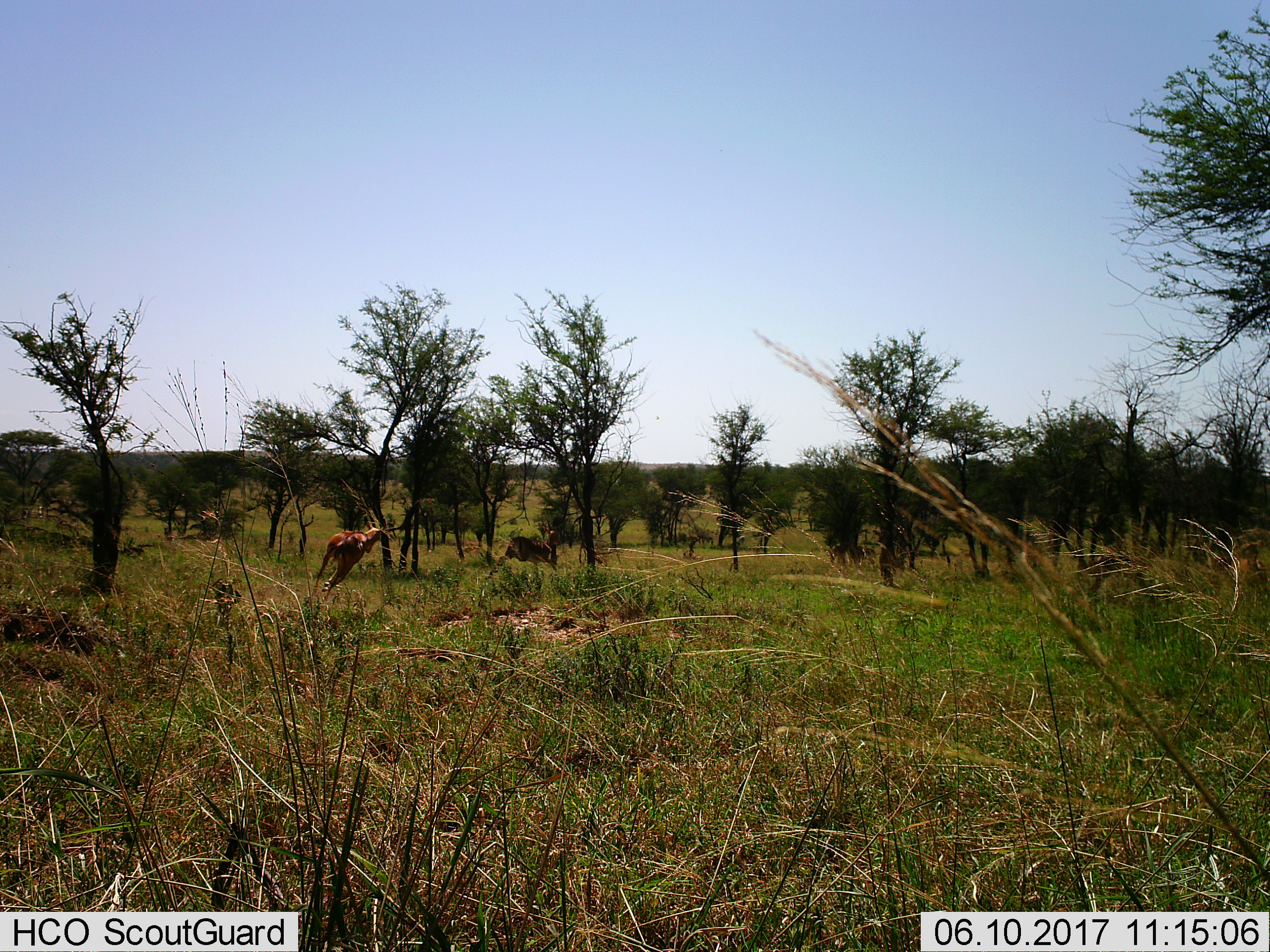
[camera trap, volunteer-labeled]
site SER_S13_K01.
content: unidentified animal